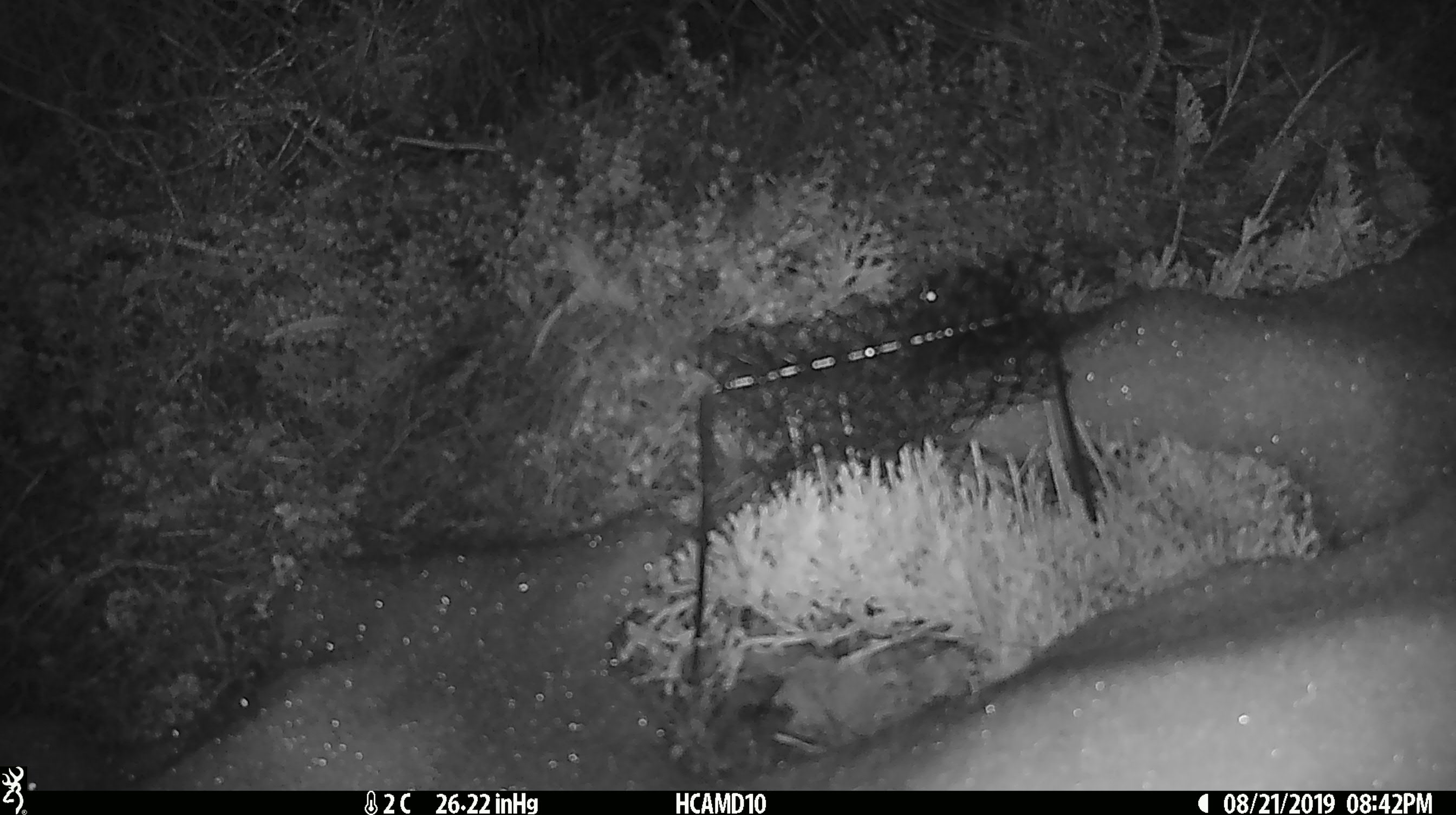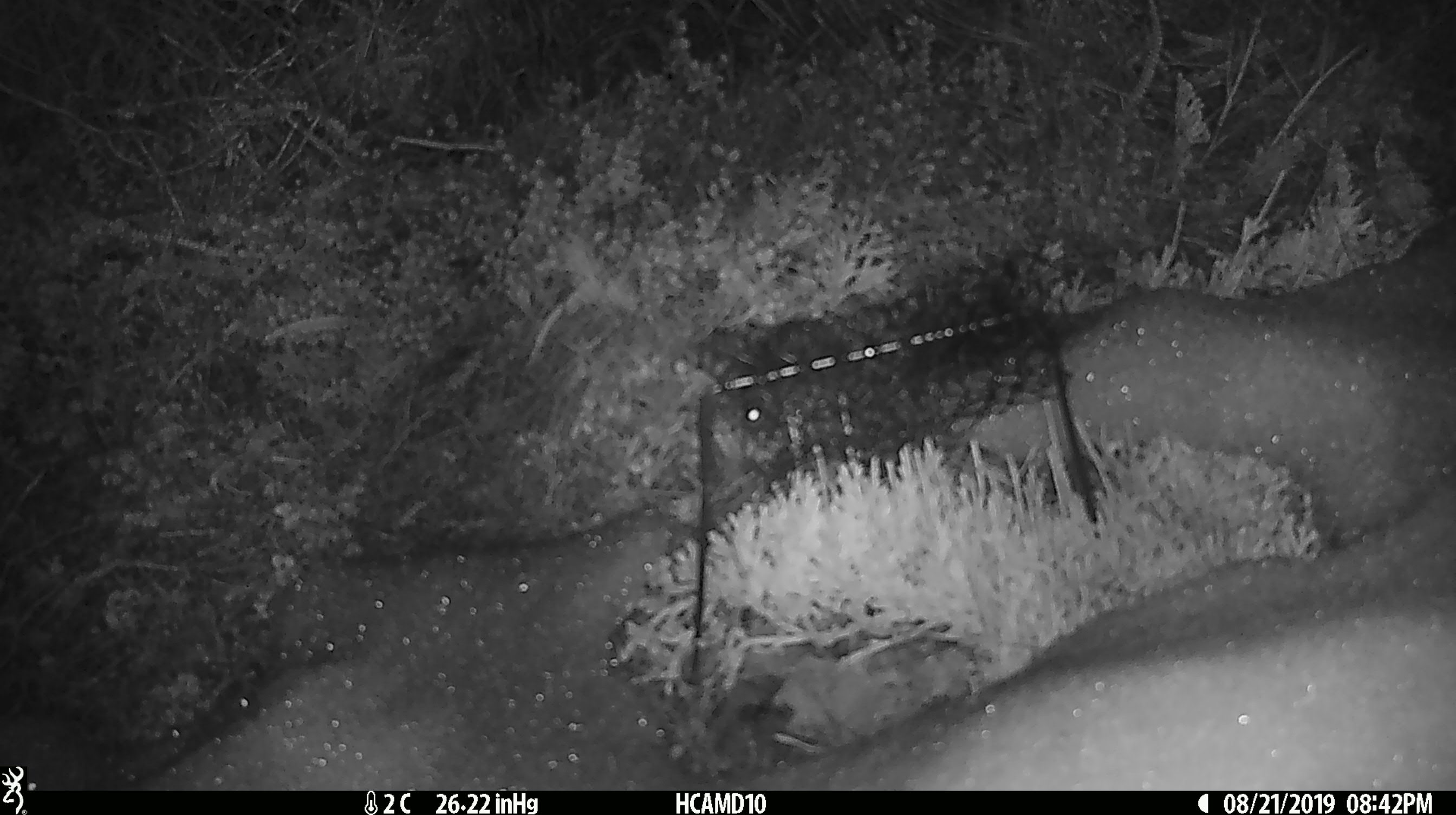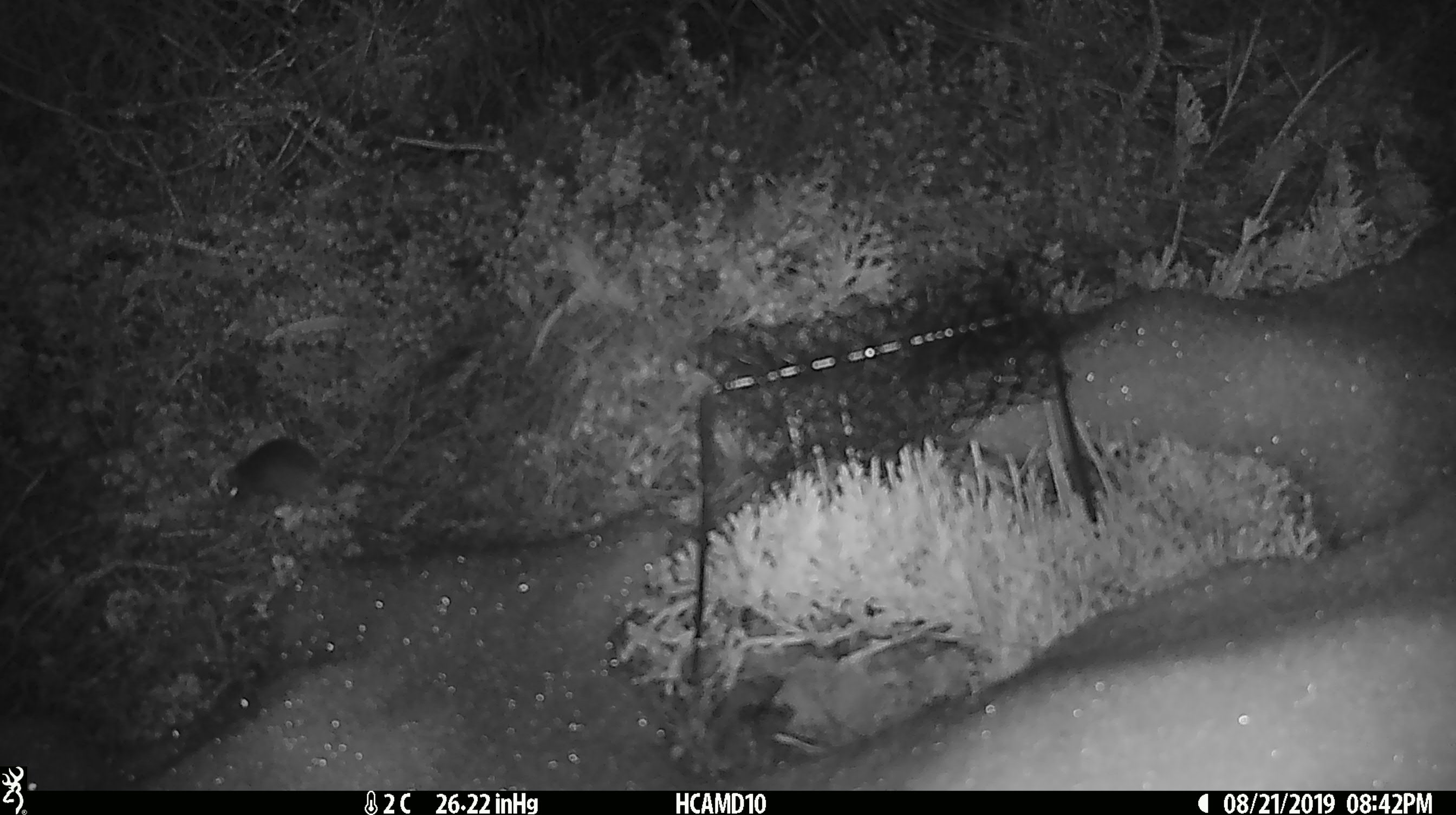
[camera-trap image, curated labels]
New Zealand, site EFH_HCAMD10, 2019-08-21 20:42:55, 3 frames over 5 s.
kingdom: Animalia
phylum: Chordata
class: Mammalia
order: Rodentia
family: Muridae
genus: Mus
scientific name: Mus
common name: mouse